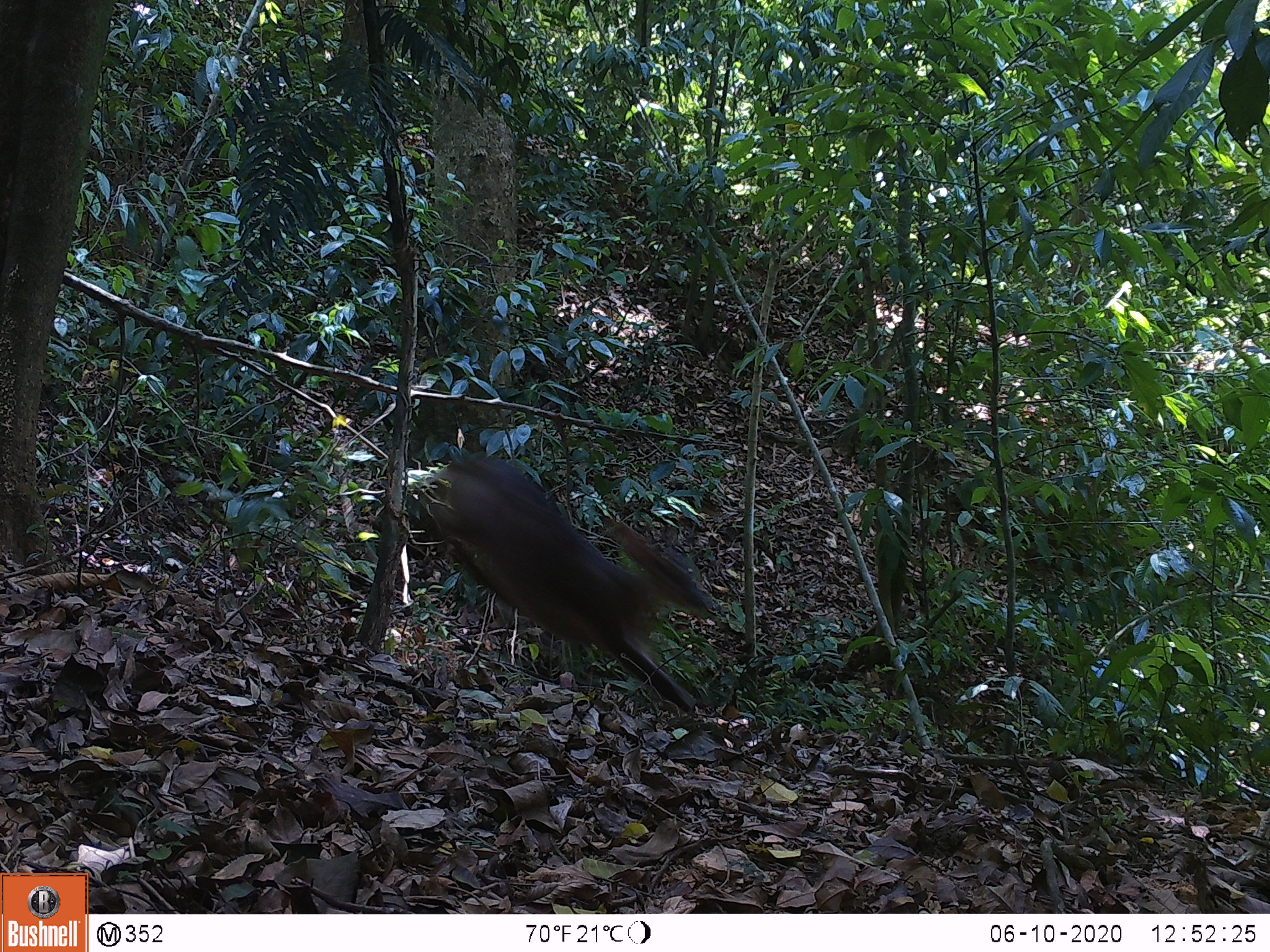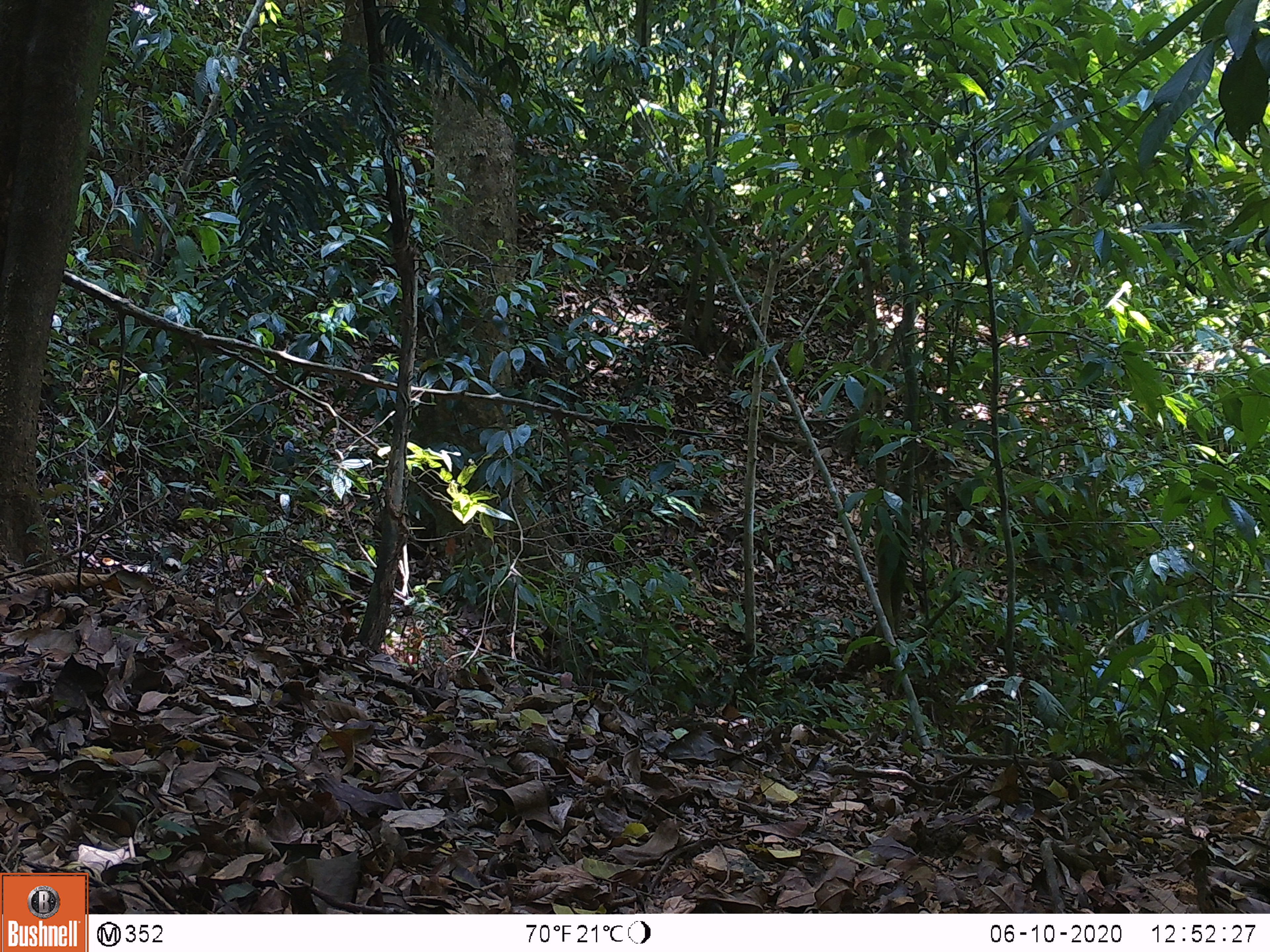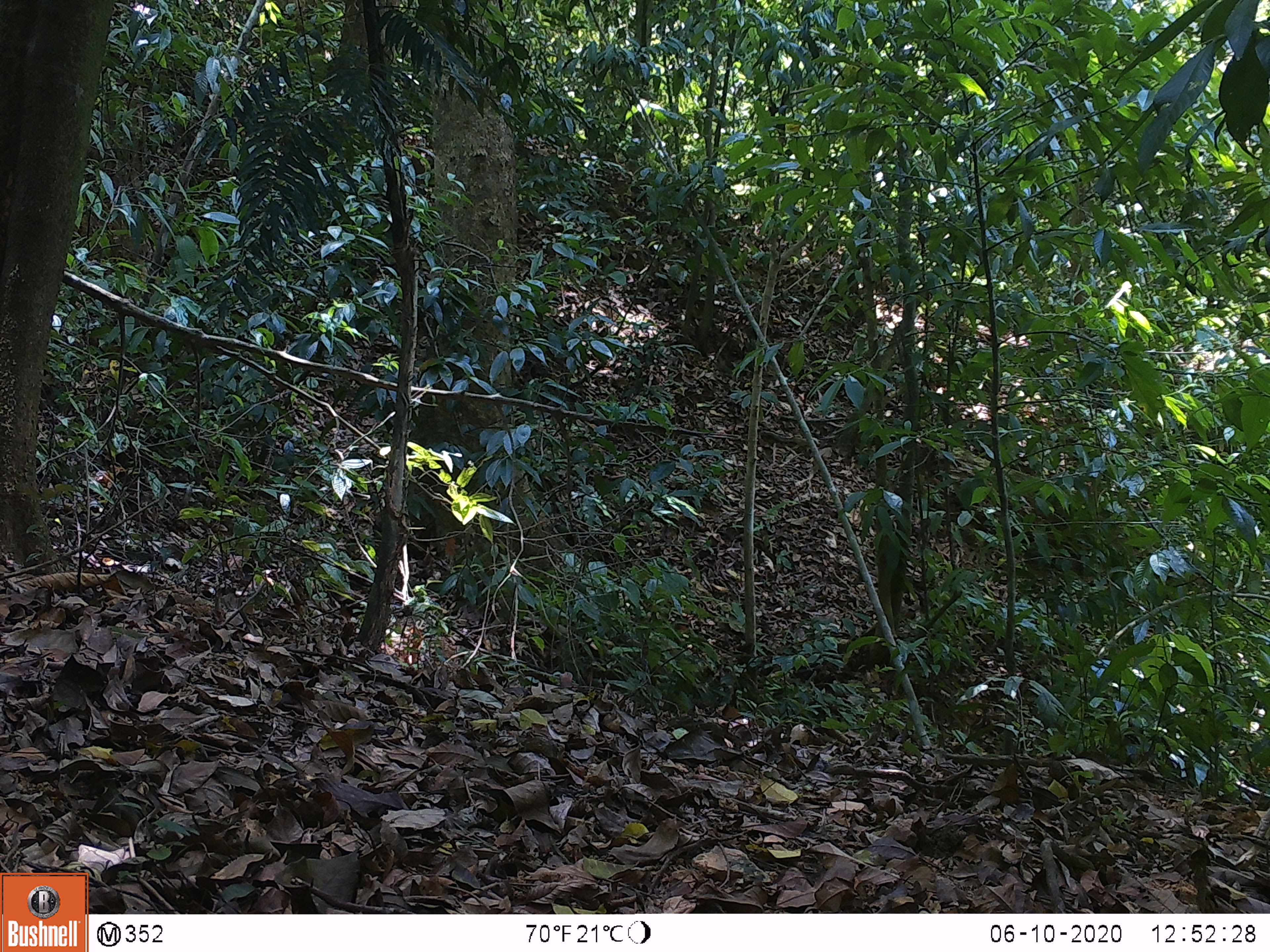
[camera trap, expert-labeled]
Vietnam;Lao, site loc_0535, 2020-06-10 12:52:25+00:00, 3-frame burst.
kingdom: Animalia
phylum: Chordata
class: Mammalia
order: Artiodactyla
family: Cervidae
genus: Muntiacus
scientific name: Muntiacus vuquangensis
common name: large-antlered muntjac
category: large antlered muntjac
Large antlered muntjac (large-antlered muntjac) (Muntiacus vuquangensis). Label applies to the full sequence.